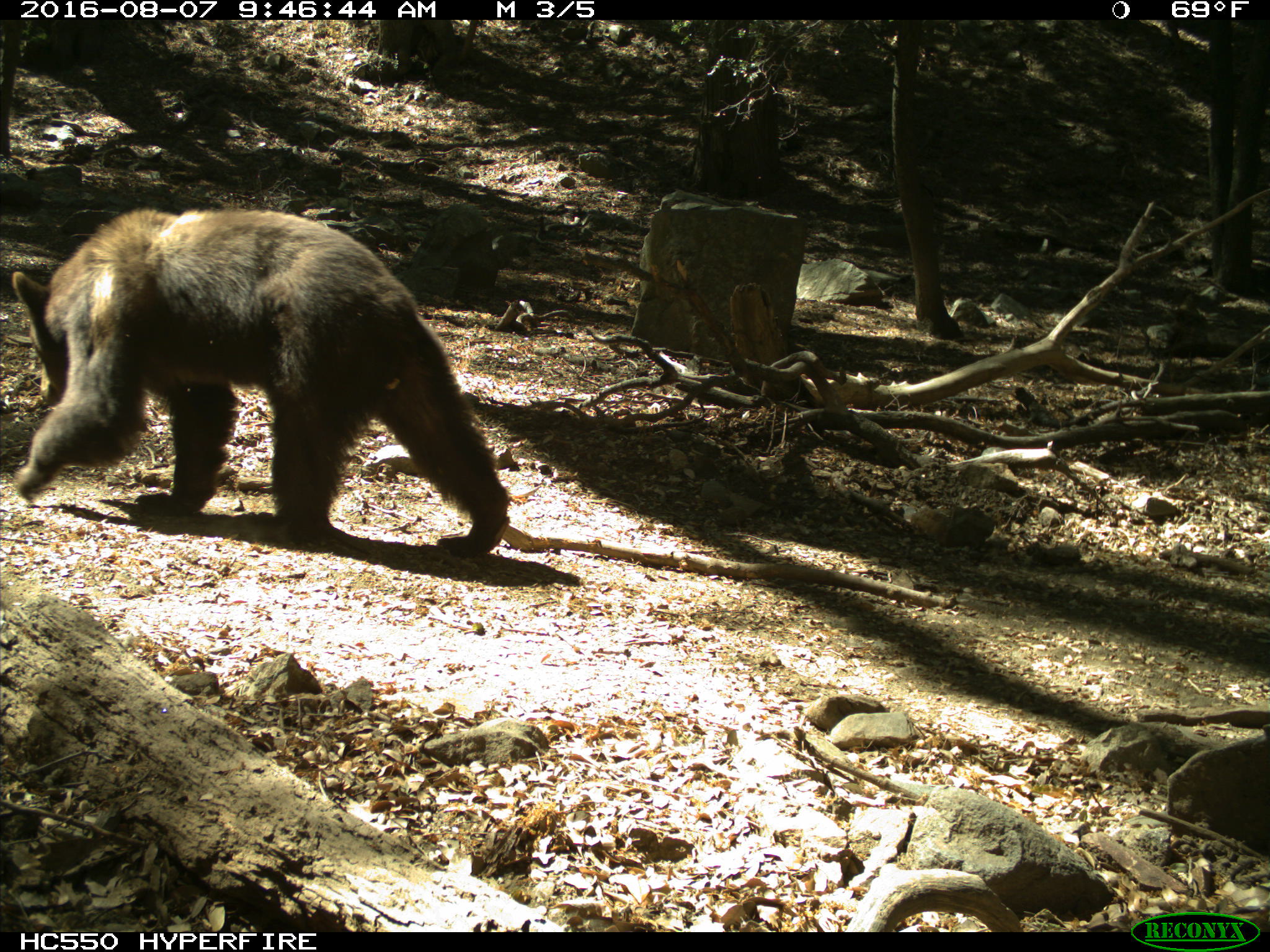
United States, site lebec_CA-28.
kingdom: Animalia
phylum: Chordata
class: Mammalia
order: Carnivora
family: Ursidae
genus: Ursus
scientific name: Ursus americanus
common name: american black bear